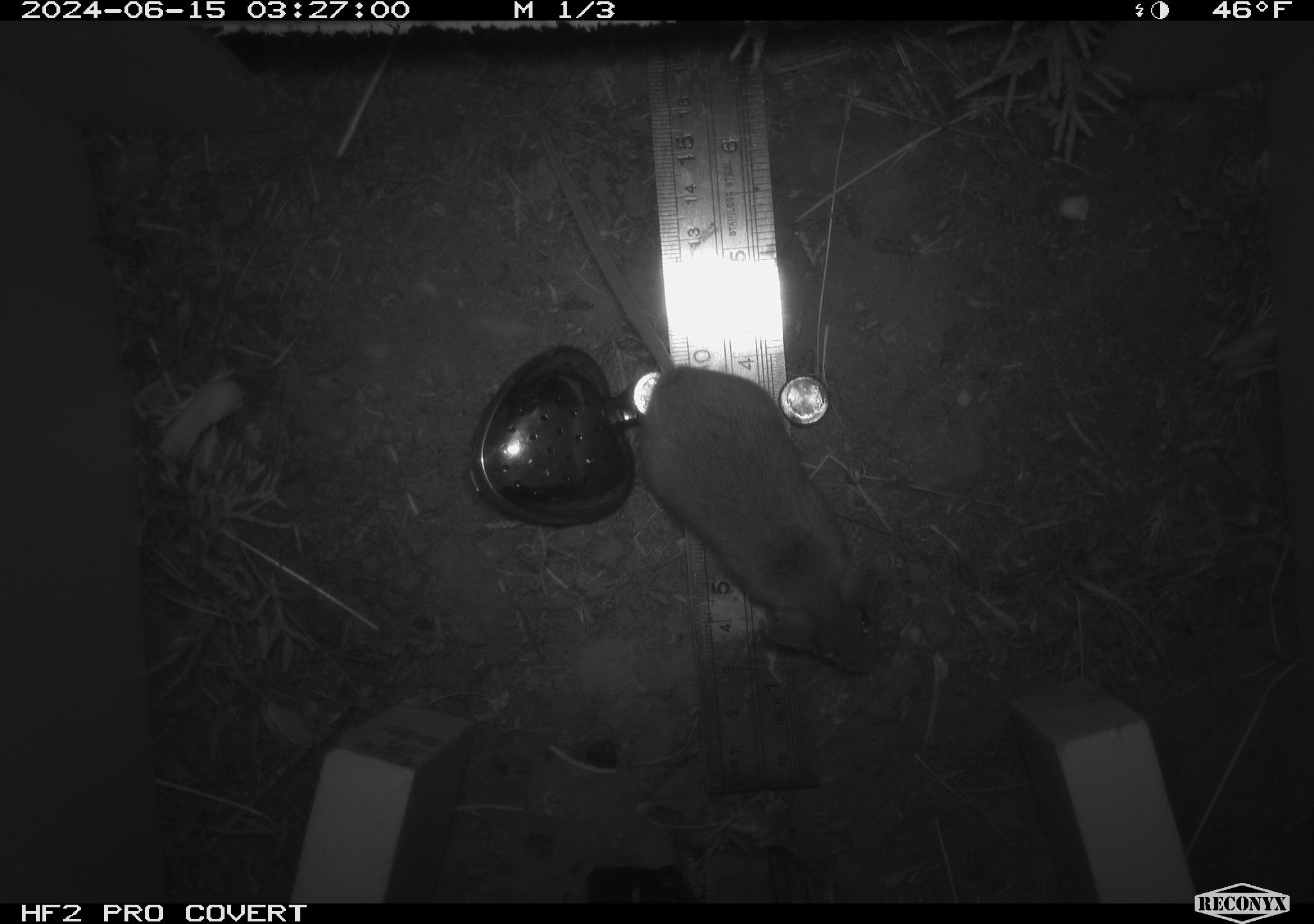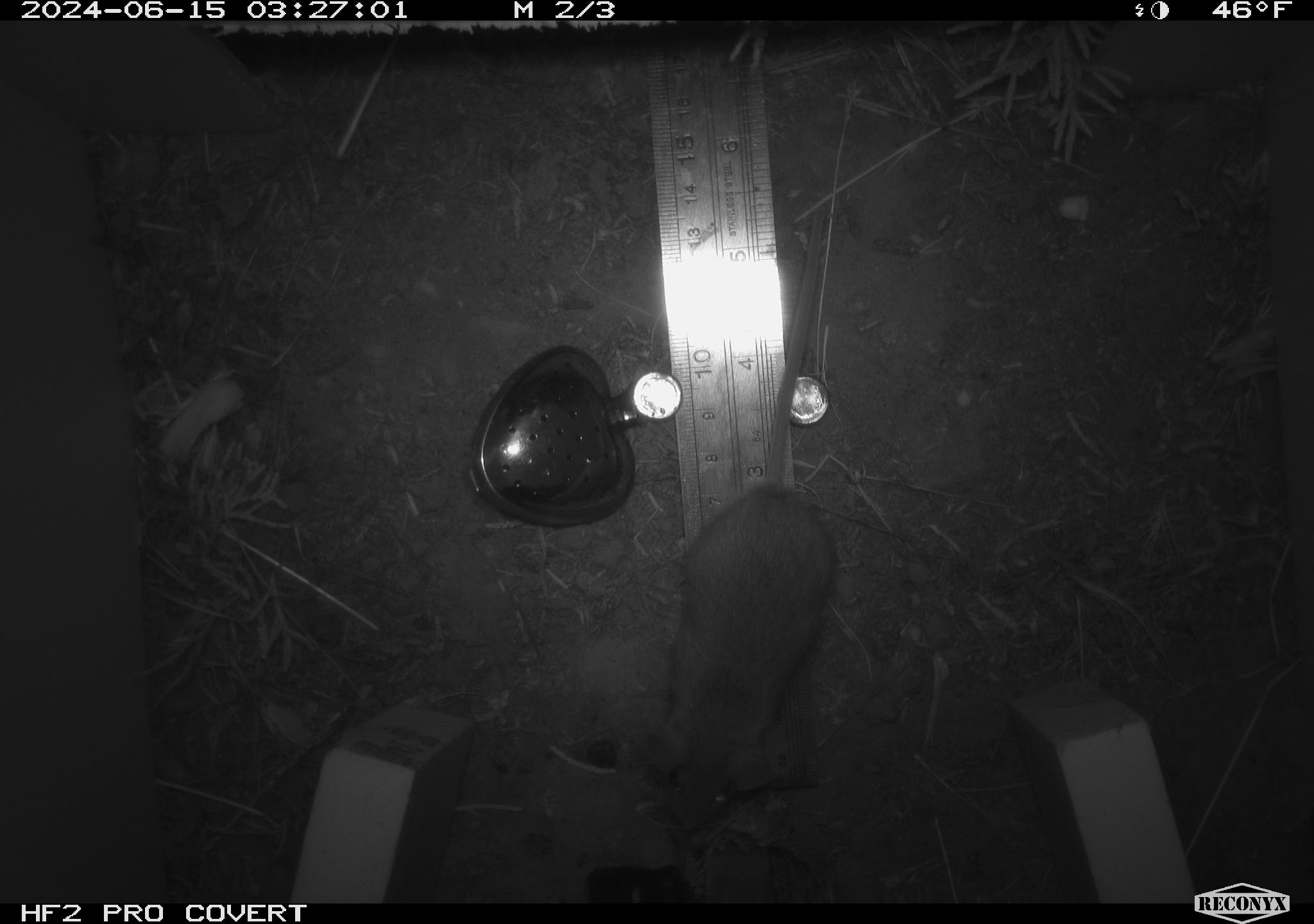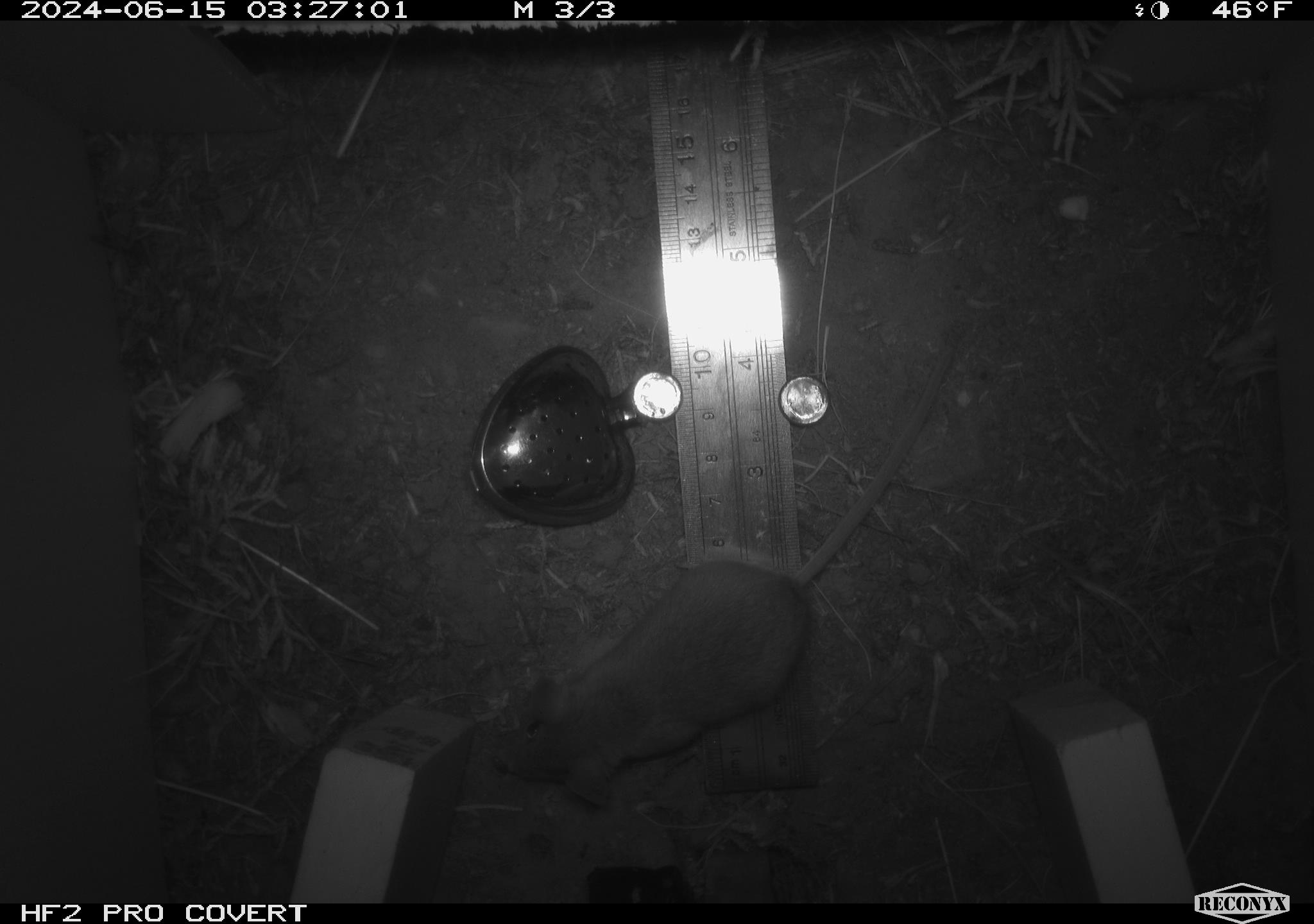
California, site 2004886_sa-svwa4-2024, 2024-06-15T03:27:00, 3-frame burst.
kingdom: Animalia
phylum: Chordata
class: Mammalia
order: Rodentia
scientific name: Rodentia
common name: mouse species